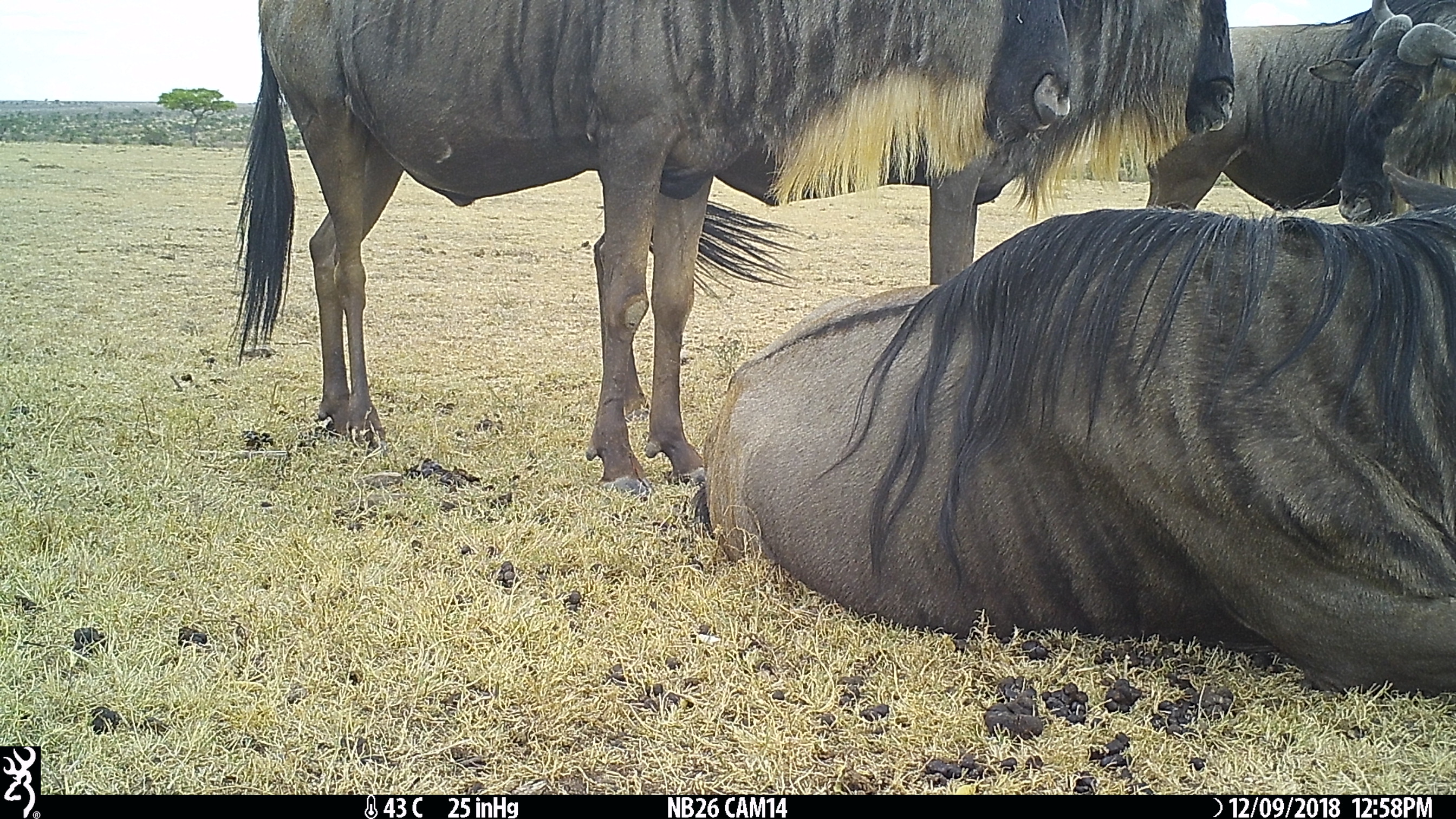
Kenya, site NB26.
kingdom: Animalia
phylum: Chordata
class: Mammalia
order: Artiodactyla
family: Bovidae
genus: Connochaetes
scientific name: Connochaetes taurinus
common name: blue wildebeest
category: wildebeest